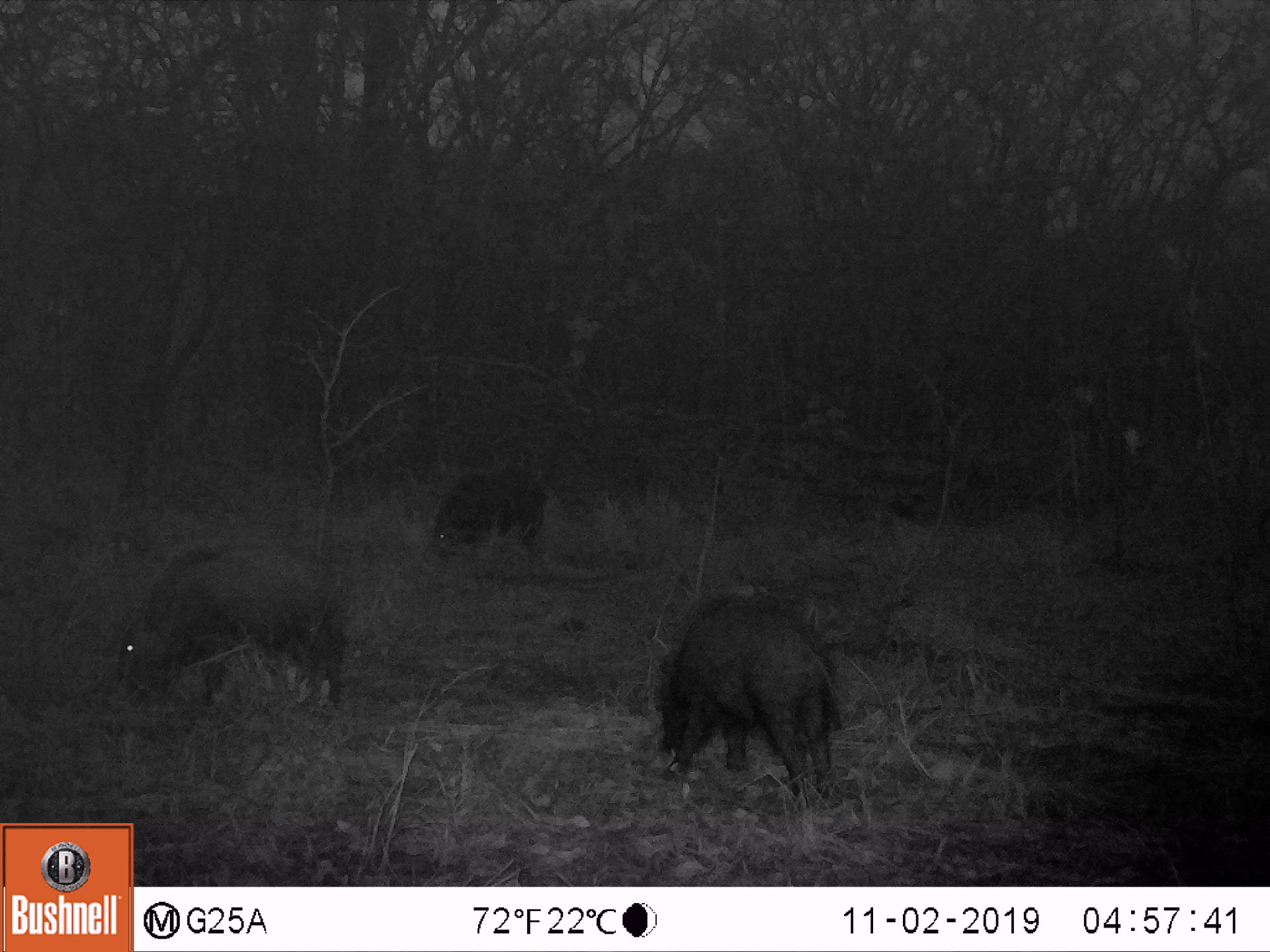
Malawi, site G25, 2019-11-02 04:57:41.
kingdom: Animalia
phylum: Chordata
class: Mammalia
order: Artiodactyla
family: Suidae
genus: Potamochoerus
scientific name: Potamochoerus larvatus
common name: bushpig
Bushpig (Potamochoerus larvatus), count 3.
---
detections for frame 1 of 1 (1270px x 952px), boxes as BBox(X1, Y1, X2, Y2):
bushpig: BBox(106, 540, 350, 710); BBox(651, 589, 842, 802); BBox(425, 463, 557, 564)